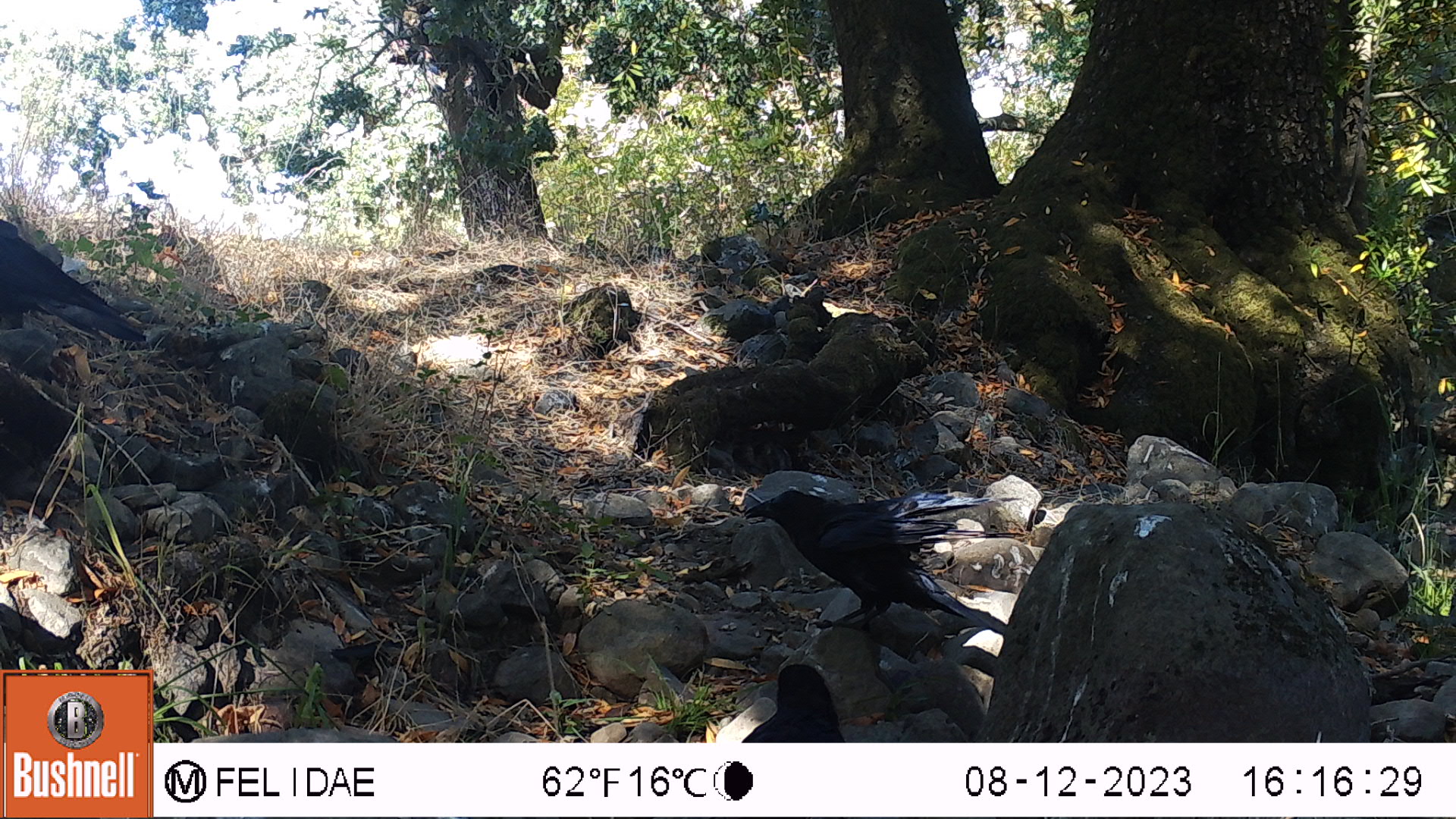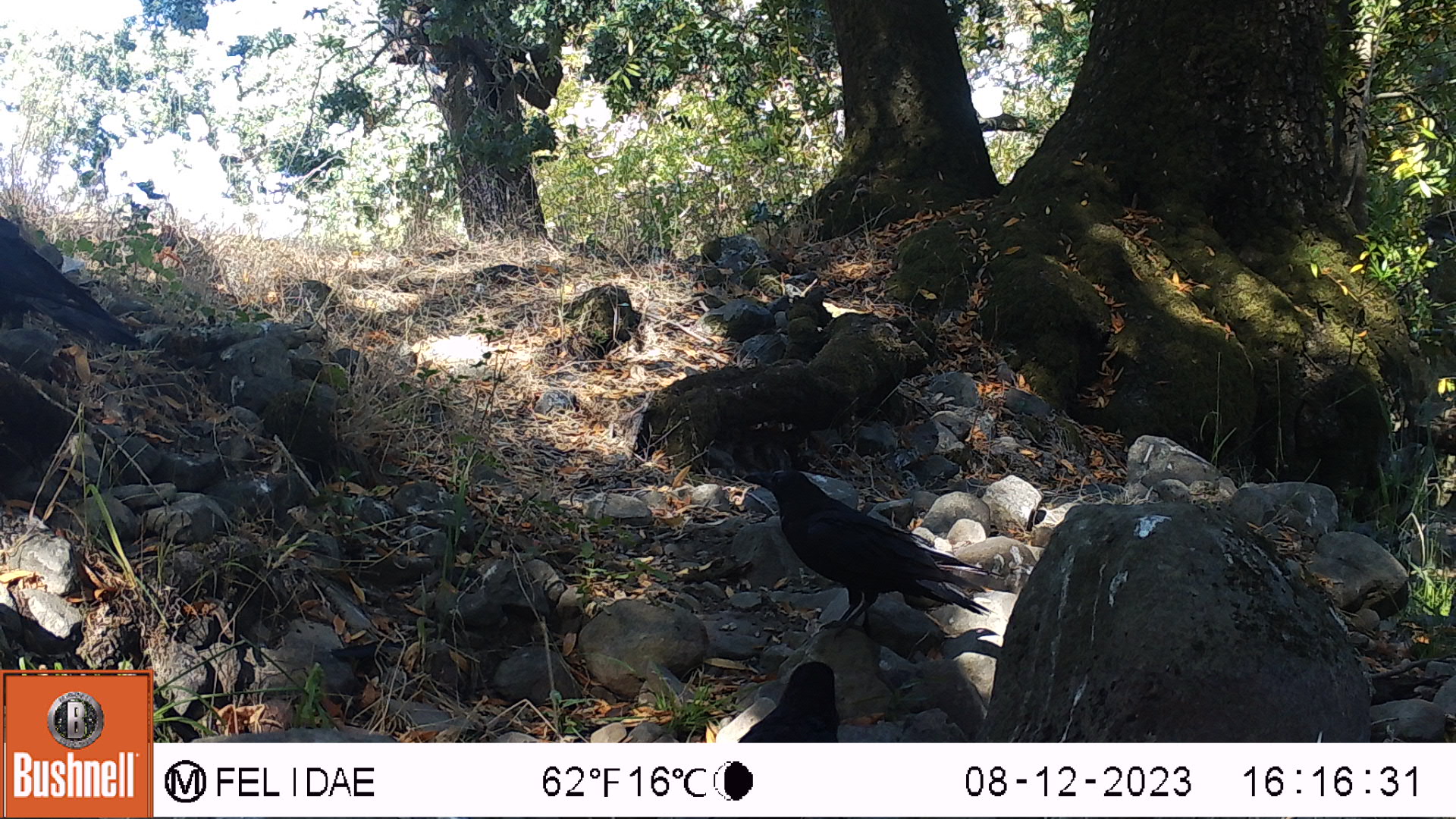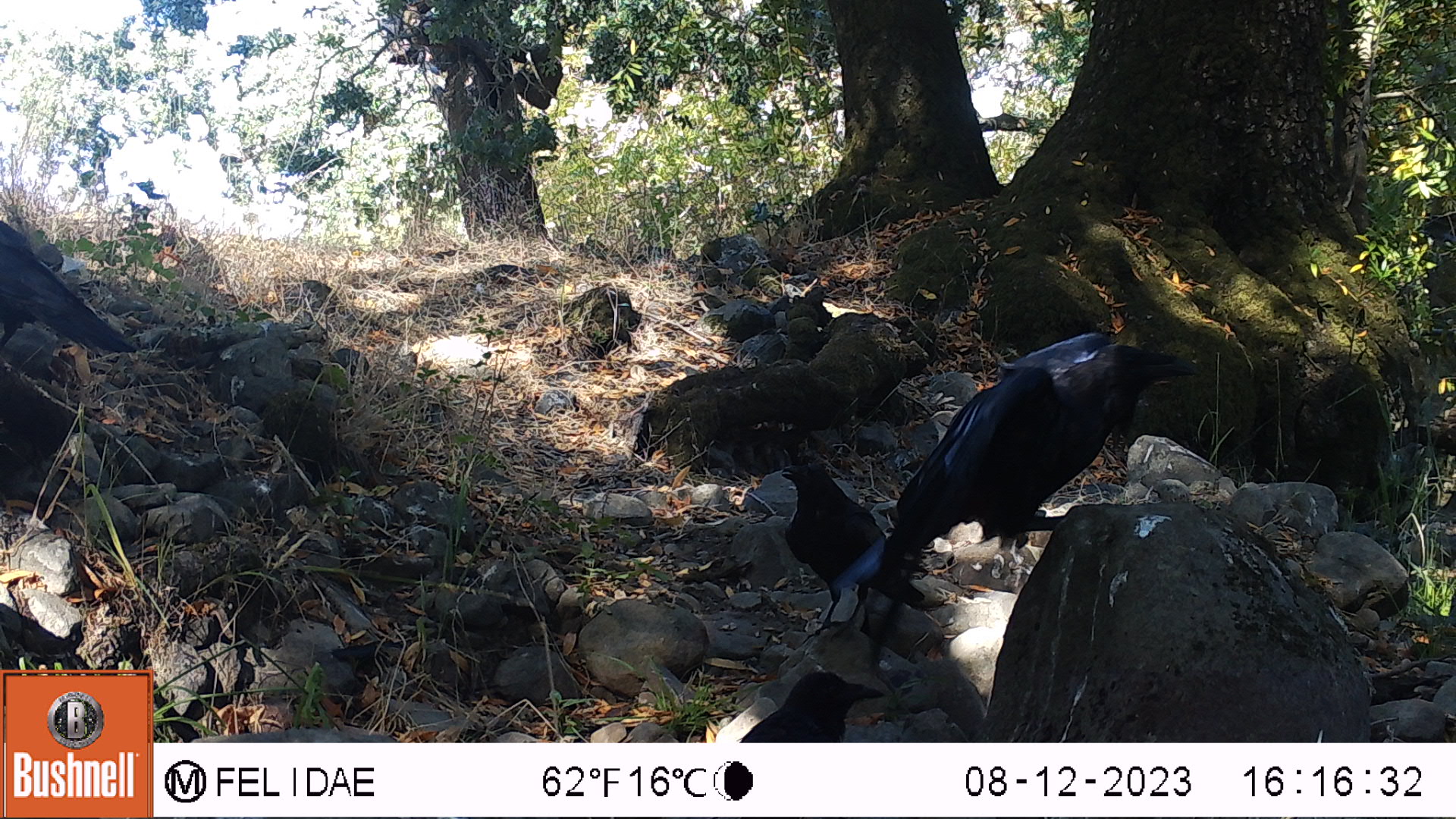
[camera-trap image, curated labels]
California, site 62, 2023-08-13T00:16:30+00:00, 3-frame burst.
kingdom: Animalia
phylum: Chordata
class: Aves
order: Passeriformes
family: Corvidae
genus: Corvus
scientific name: Corvus brachyrhynchos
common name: american crow